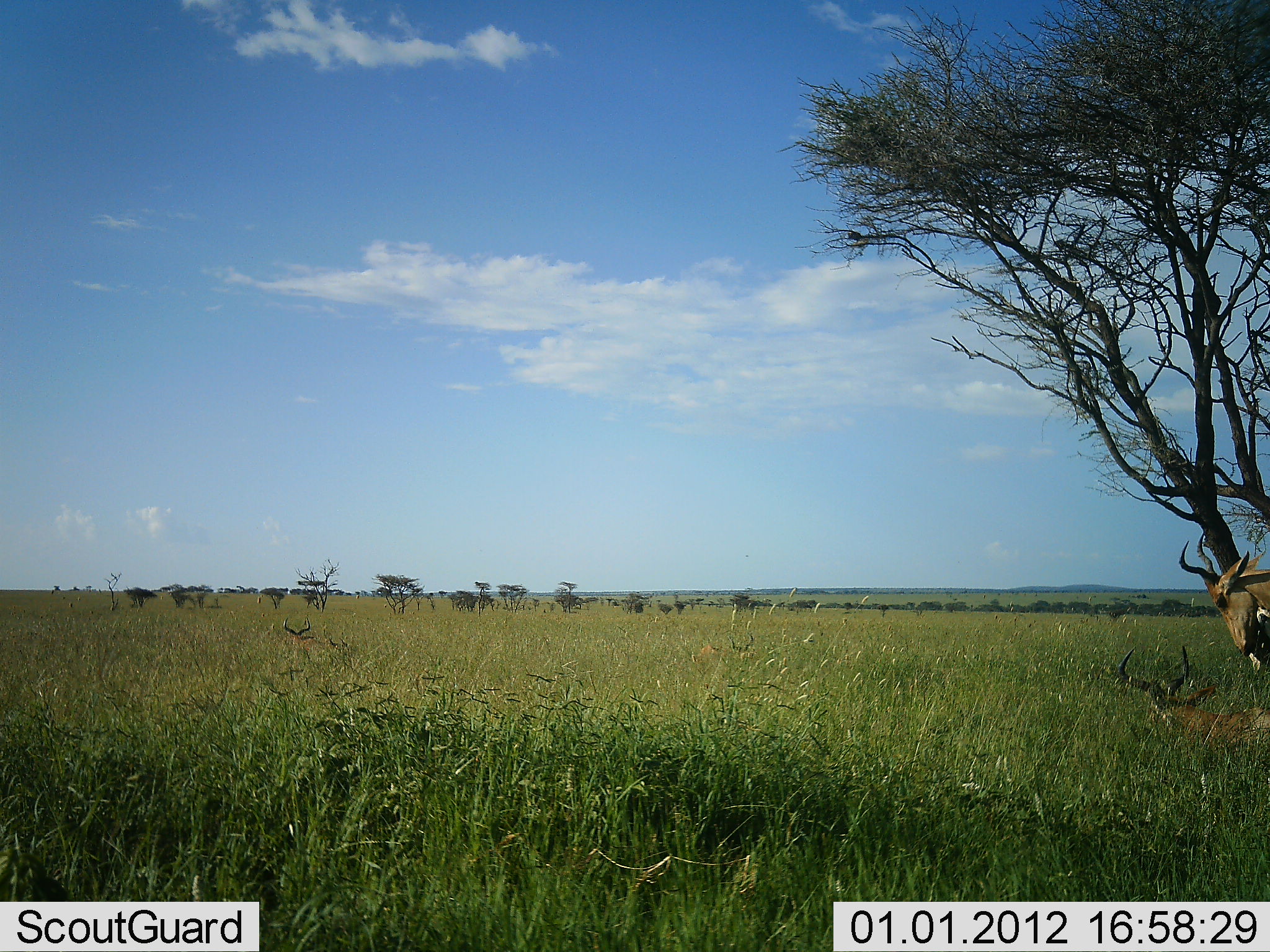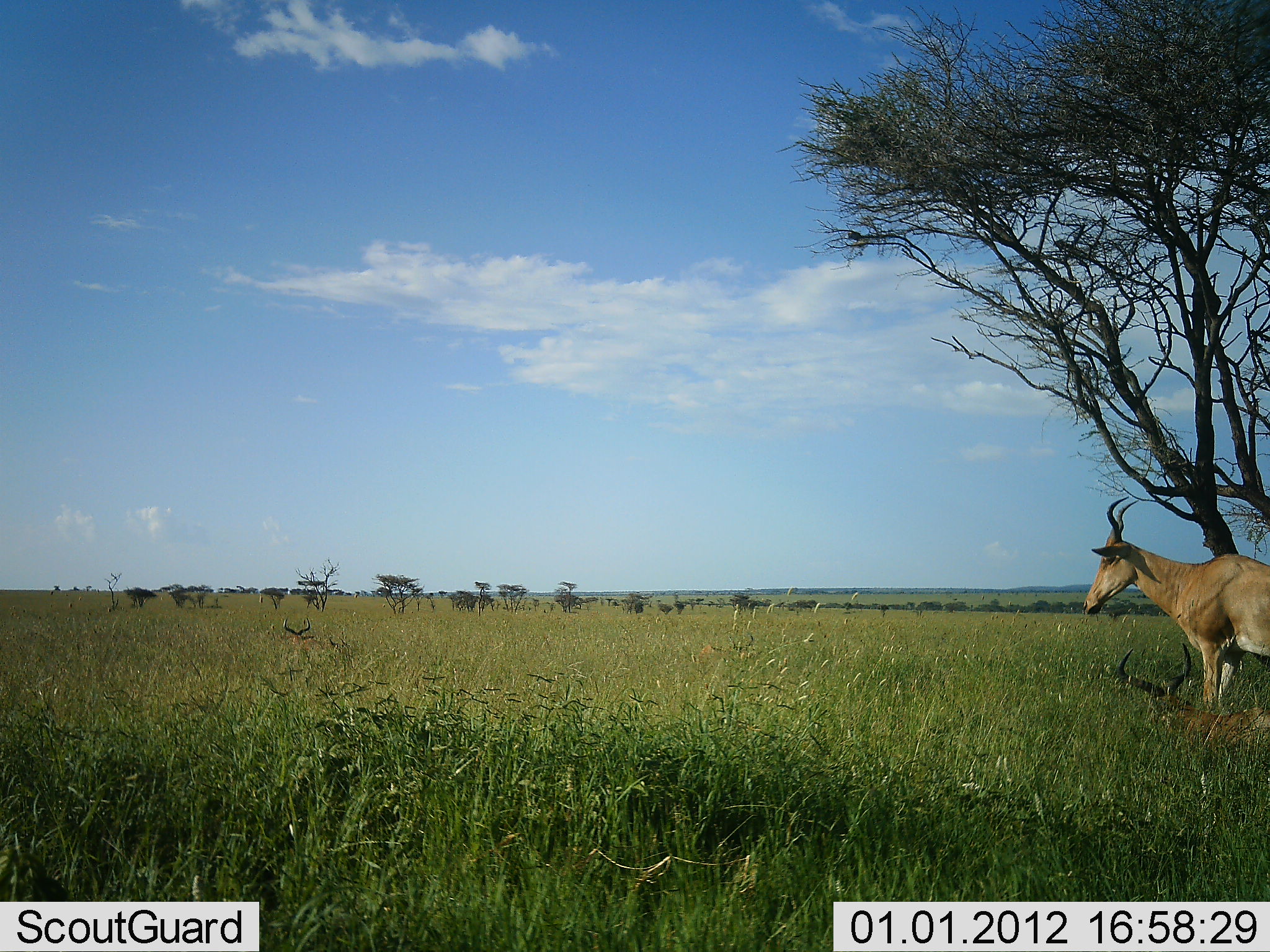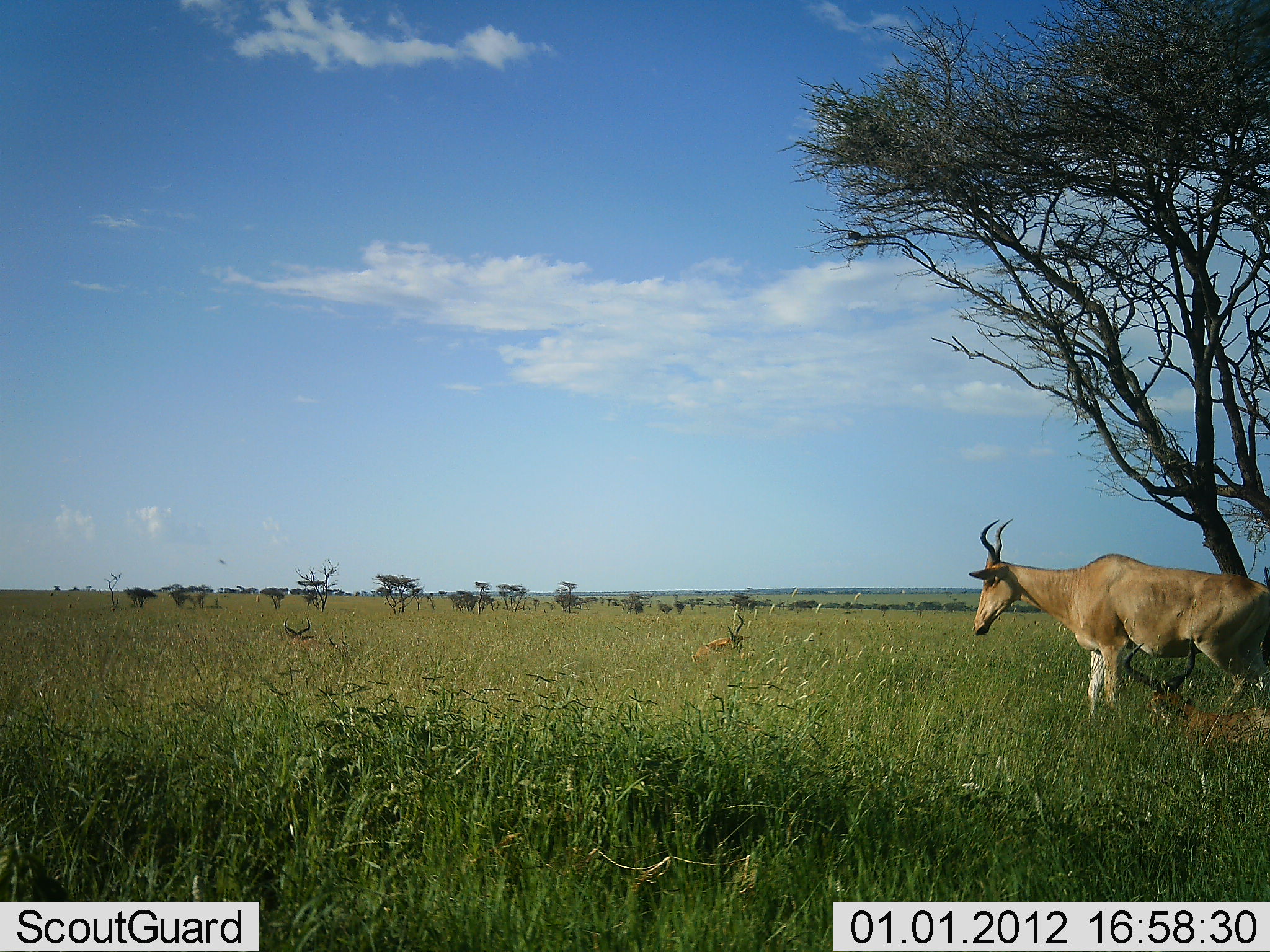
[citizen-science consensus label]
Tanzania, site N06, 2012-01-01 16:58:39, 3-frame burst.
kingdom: Animalia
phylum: Chordata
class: Mammalia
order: Artiodactyla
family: Bovidae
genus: Alcelaphus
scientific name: Alcelaphus buselaphus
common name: hartebeest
Hartebeest (Alcelaphus buselaphus), count 3. Behavior (volunteer vote fractions): standing 30%, resting 70%, moving 60%, interacting 0%. Young present (vote fraction): 0%. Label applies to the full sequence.